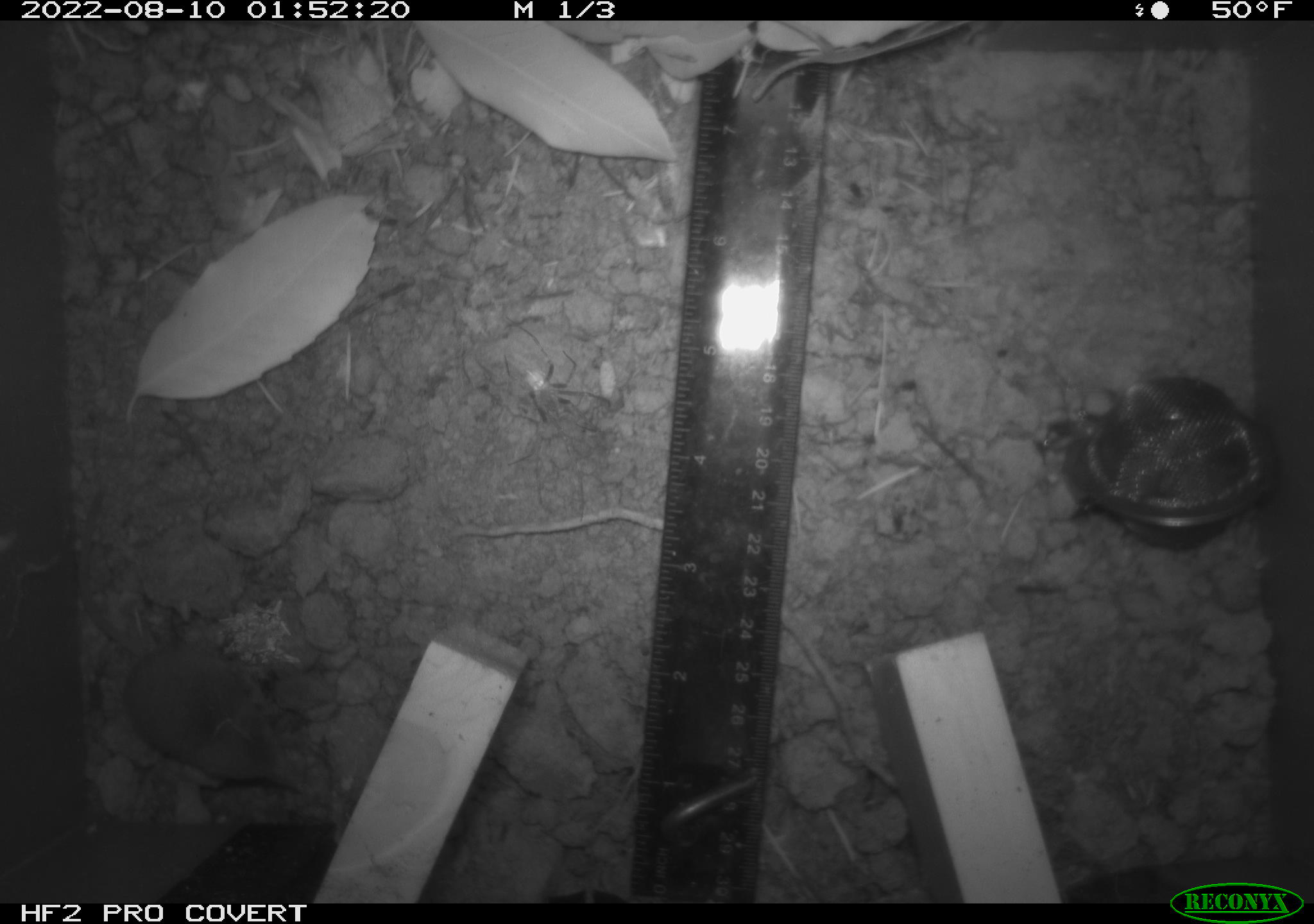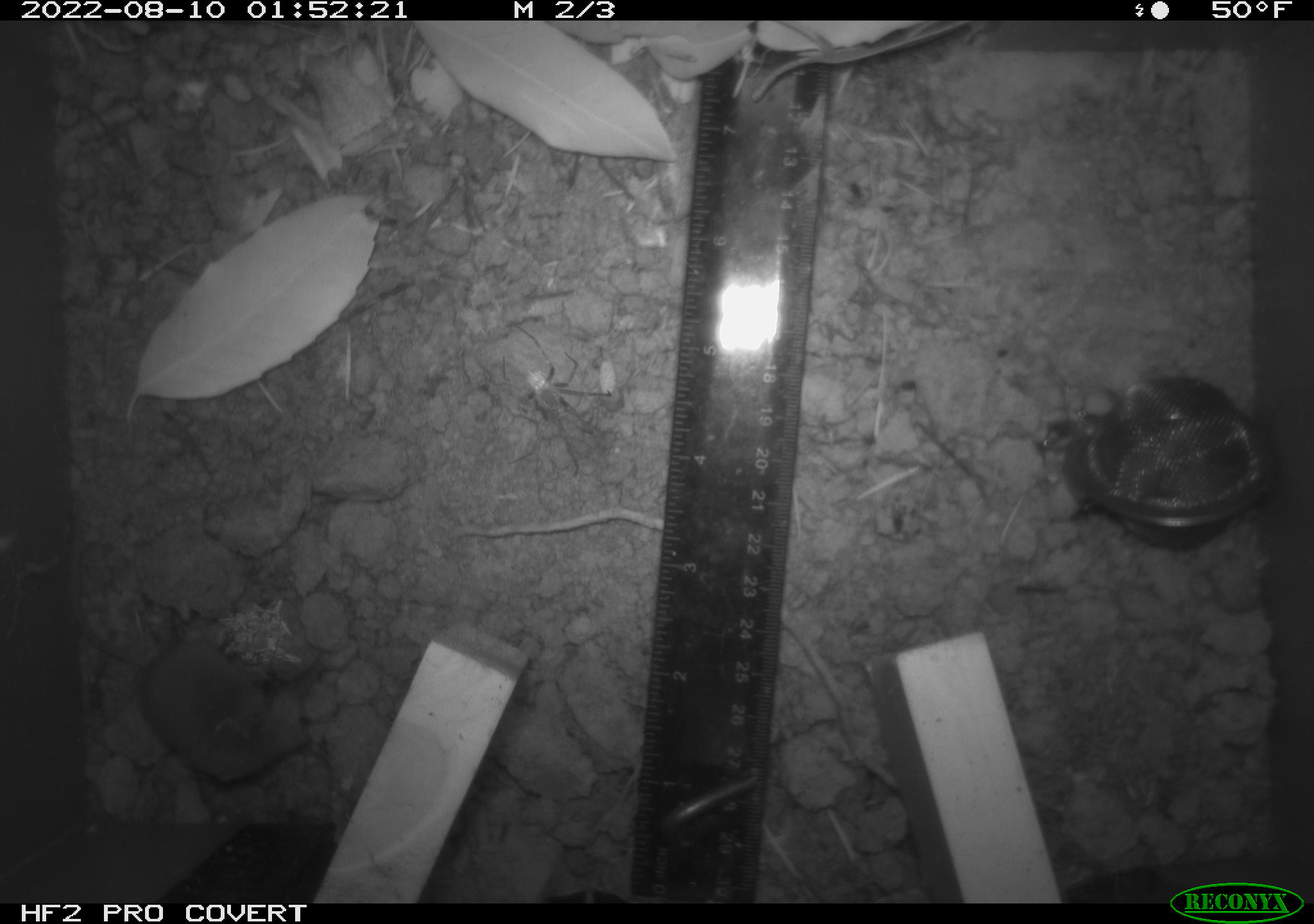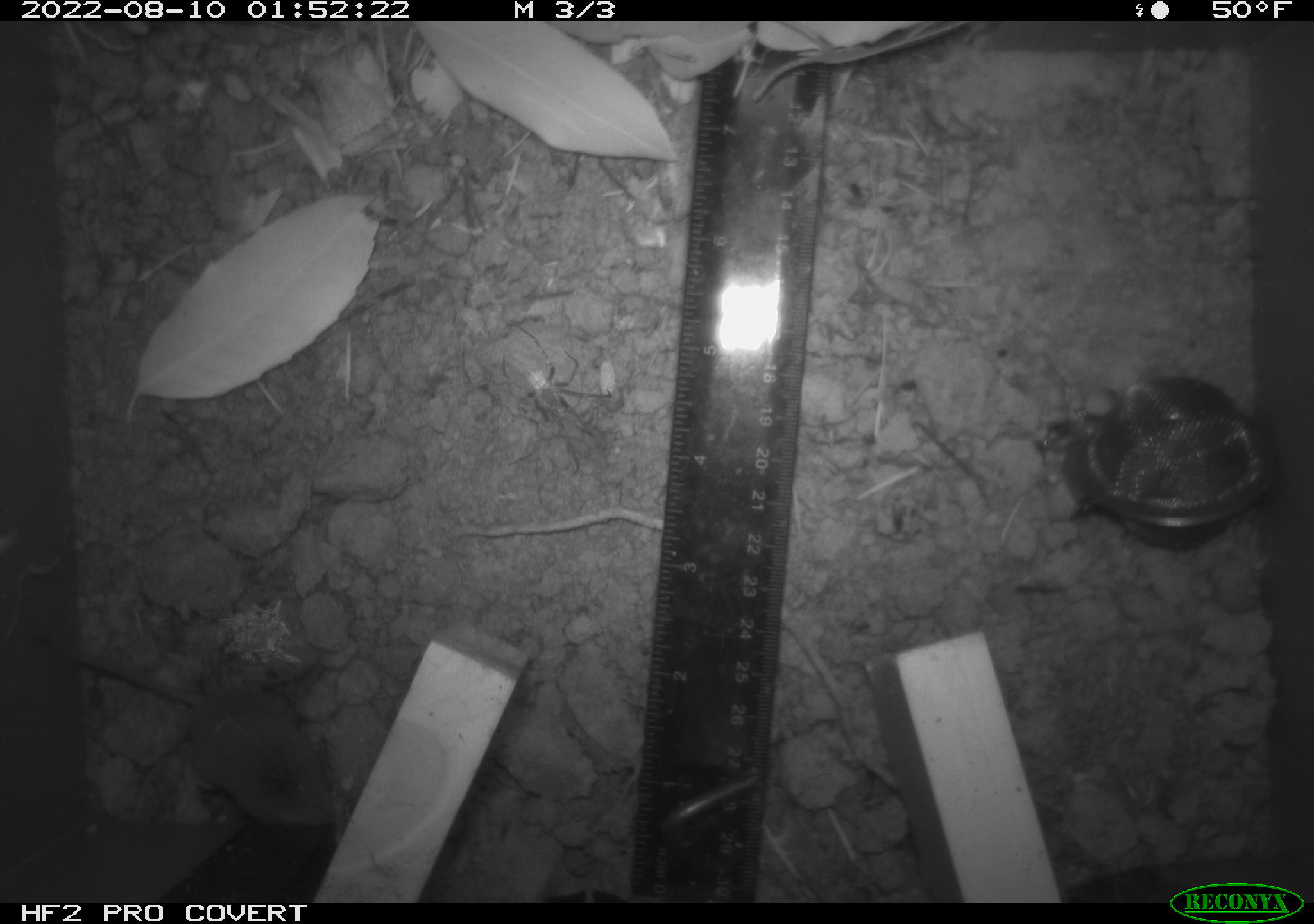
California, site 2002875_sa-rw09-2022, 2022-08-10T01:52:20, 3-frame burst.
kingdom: Animalia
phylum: Chordata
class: Mammalia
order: Eulipotyphla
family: Soricidae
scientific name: Soricidae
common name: shrews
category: soricidae family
Soricidae family (shrews) (Soricidae).